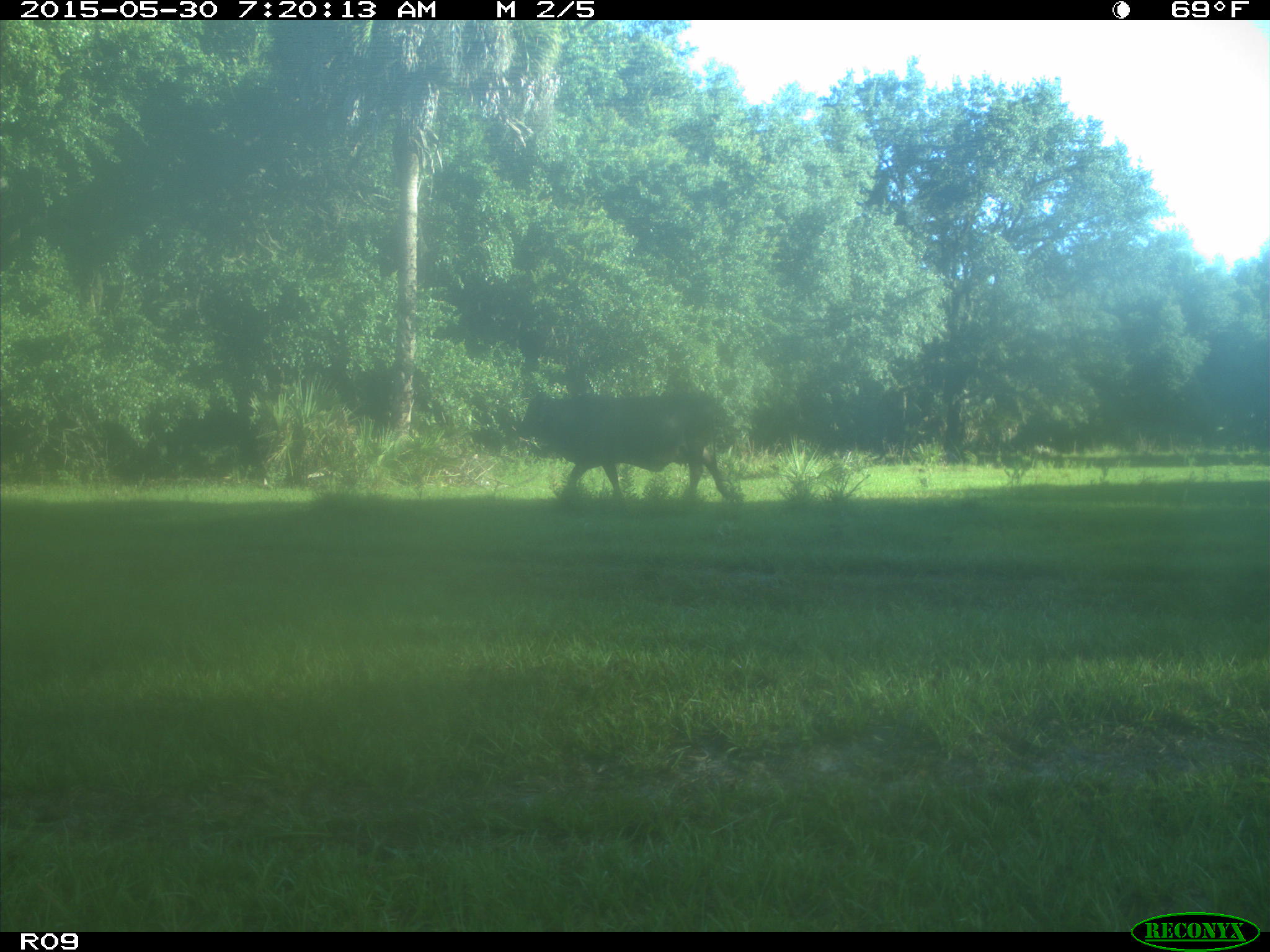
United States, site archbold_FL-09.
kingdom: Animalia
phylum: Chordata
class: Mammalia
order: Artiodactyla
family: Bovidae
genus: Bos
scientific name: Bos taurus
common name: domestic cow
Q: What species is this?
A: Bos taurus (domestic cow).